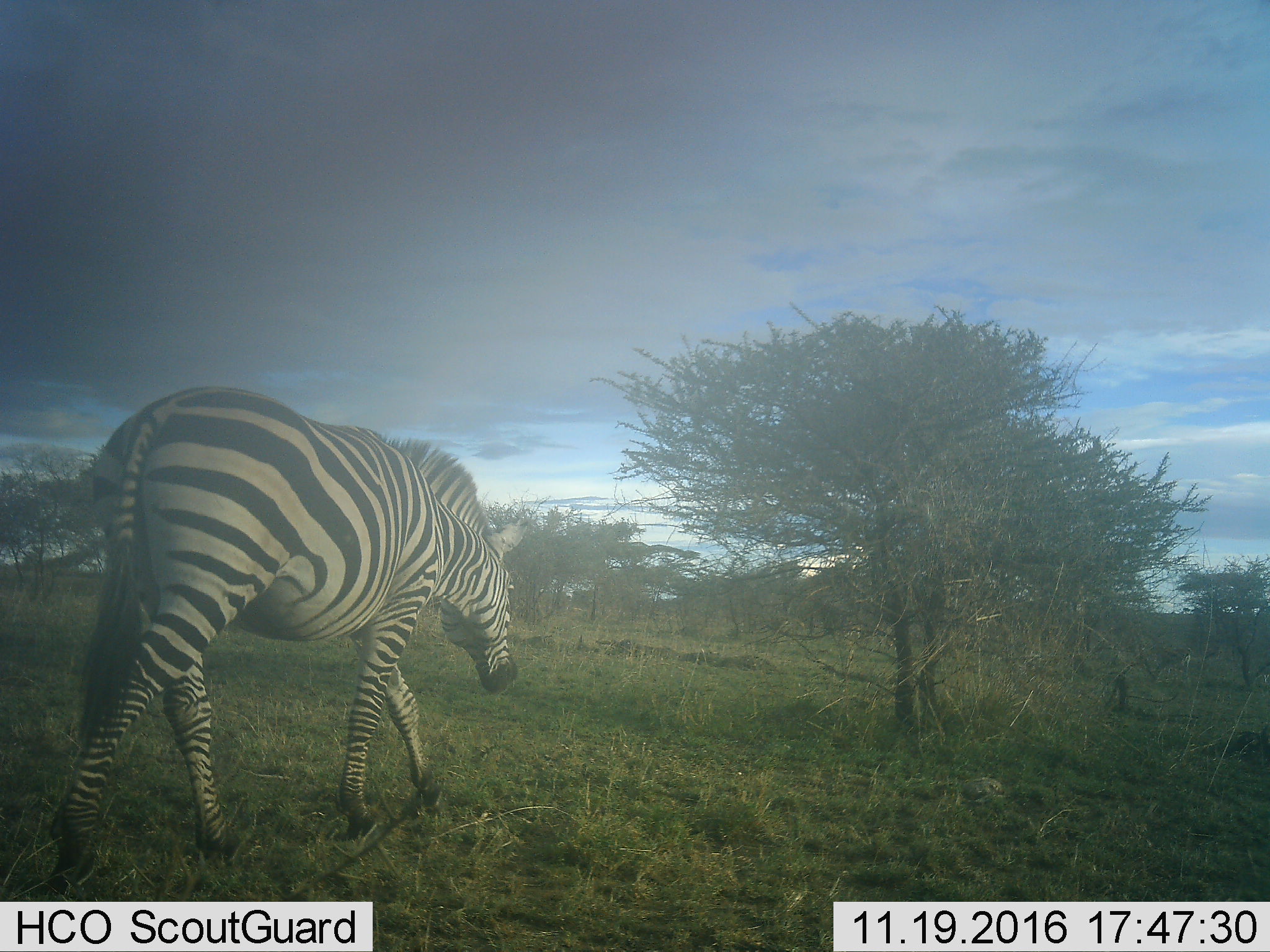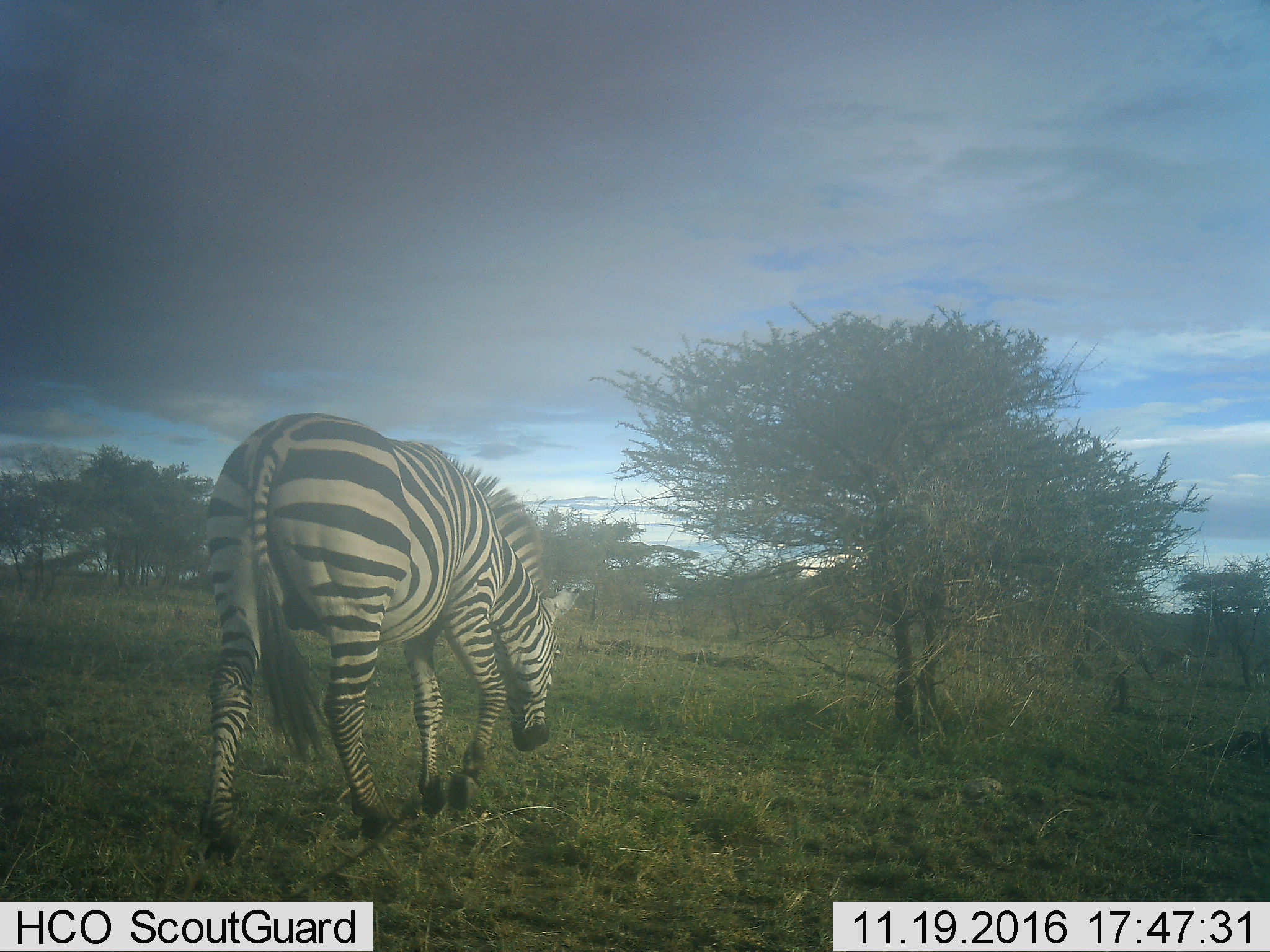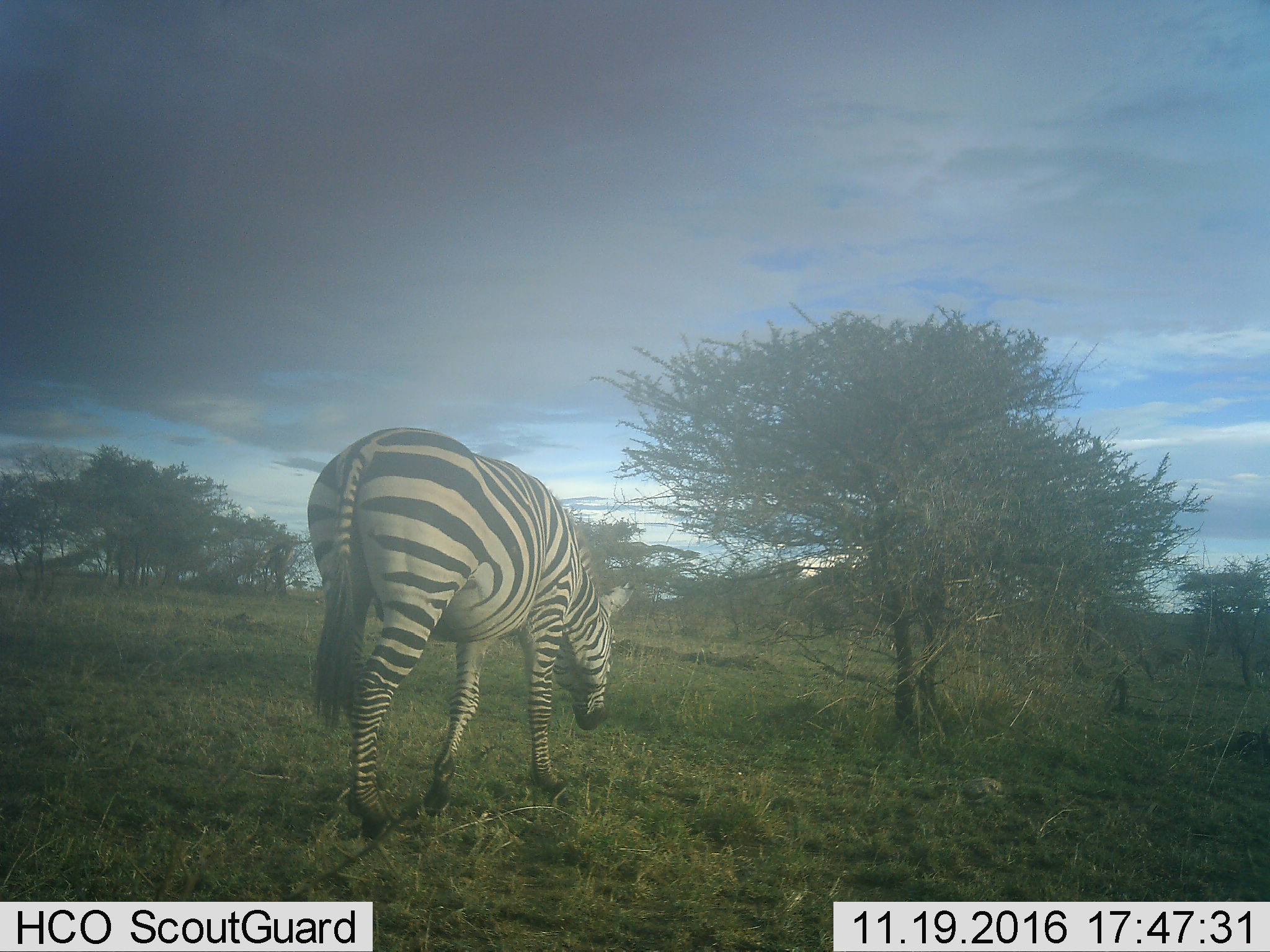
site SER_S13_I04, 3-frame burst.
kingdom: Animalia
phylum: Chordata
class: Mammalia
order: Perissodactyla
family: Equidae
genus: Equus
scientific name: Equus quagga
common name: plains zebra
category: zebraplains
Zebraplains (plains zebra) (Equus quagga), count 1. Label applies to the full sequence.